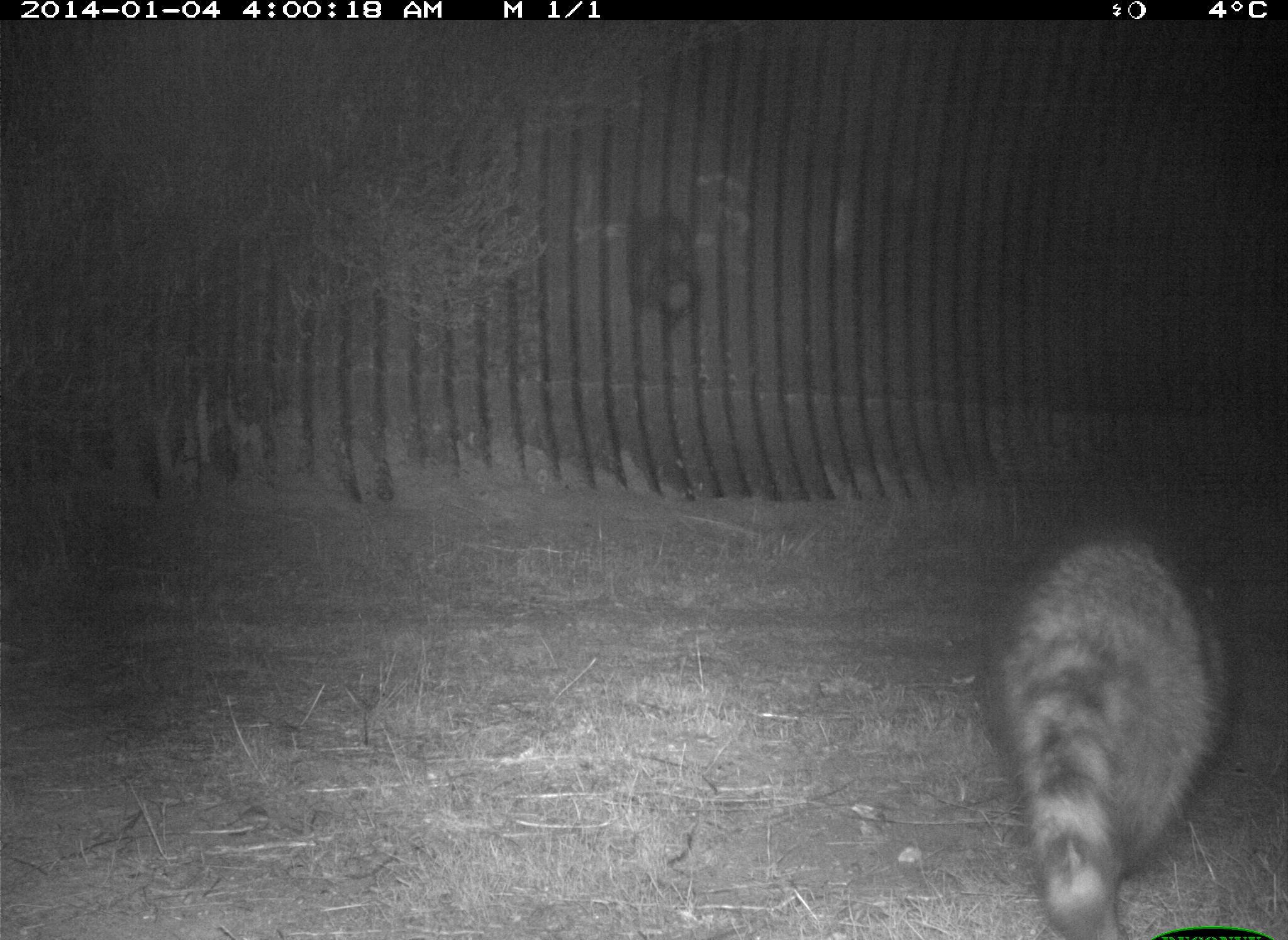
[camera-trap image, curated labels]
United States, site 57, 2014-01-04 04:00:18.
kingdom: Animalia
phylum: Chordata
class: Mammalia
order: Carnivora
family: Procyonidae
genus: Procyon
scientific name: Procyon lotor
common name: raccoon